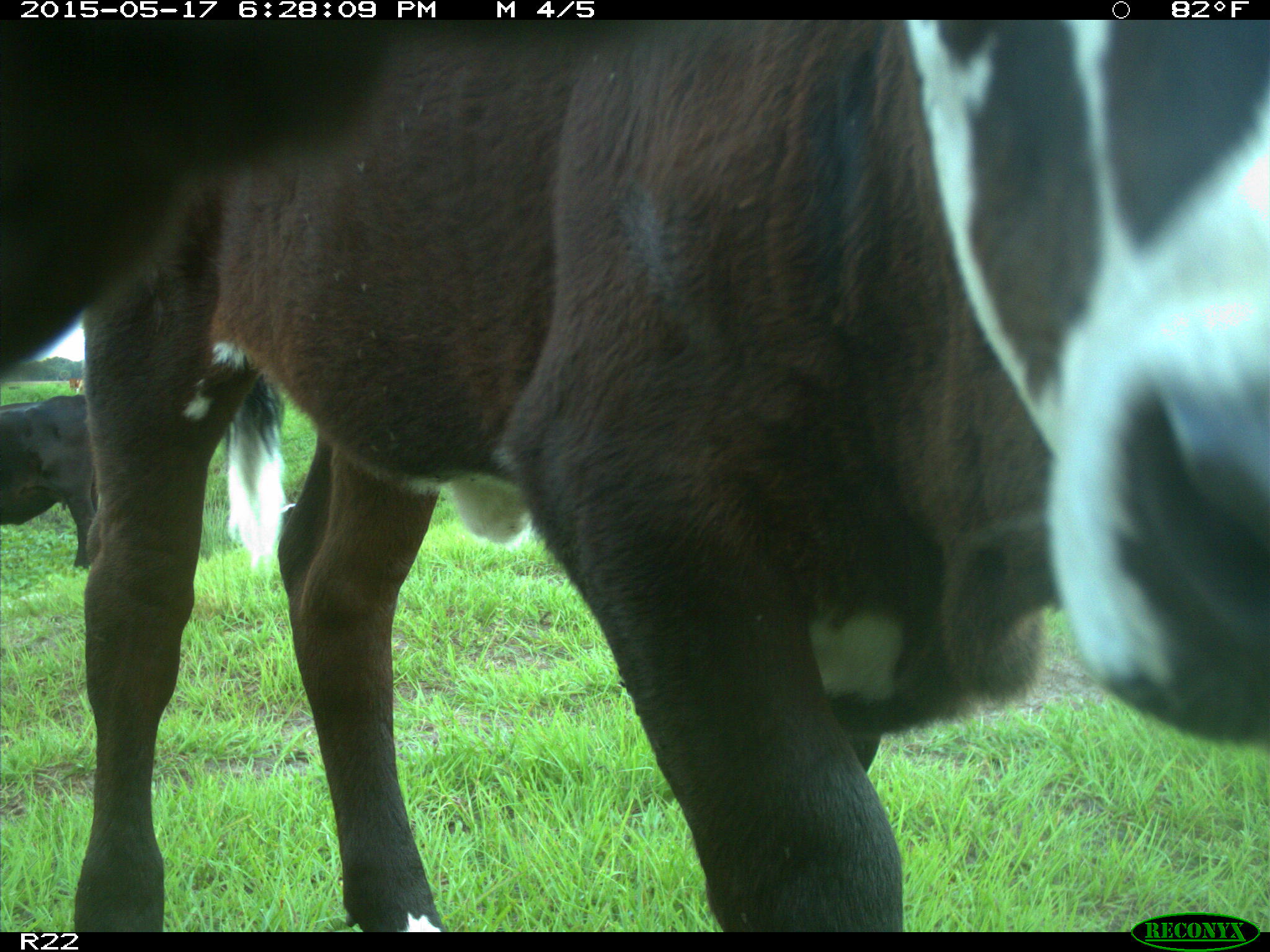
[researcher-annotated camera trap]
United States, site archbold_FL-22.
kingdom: Animalia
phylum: Chordata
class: Mammalia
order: Artiodactyla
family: Bovidae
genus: Bos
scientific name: Bos taurus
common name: domestic cow